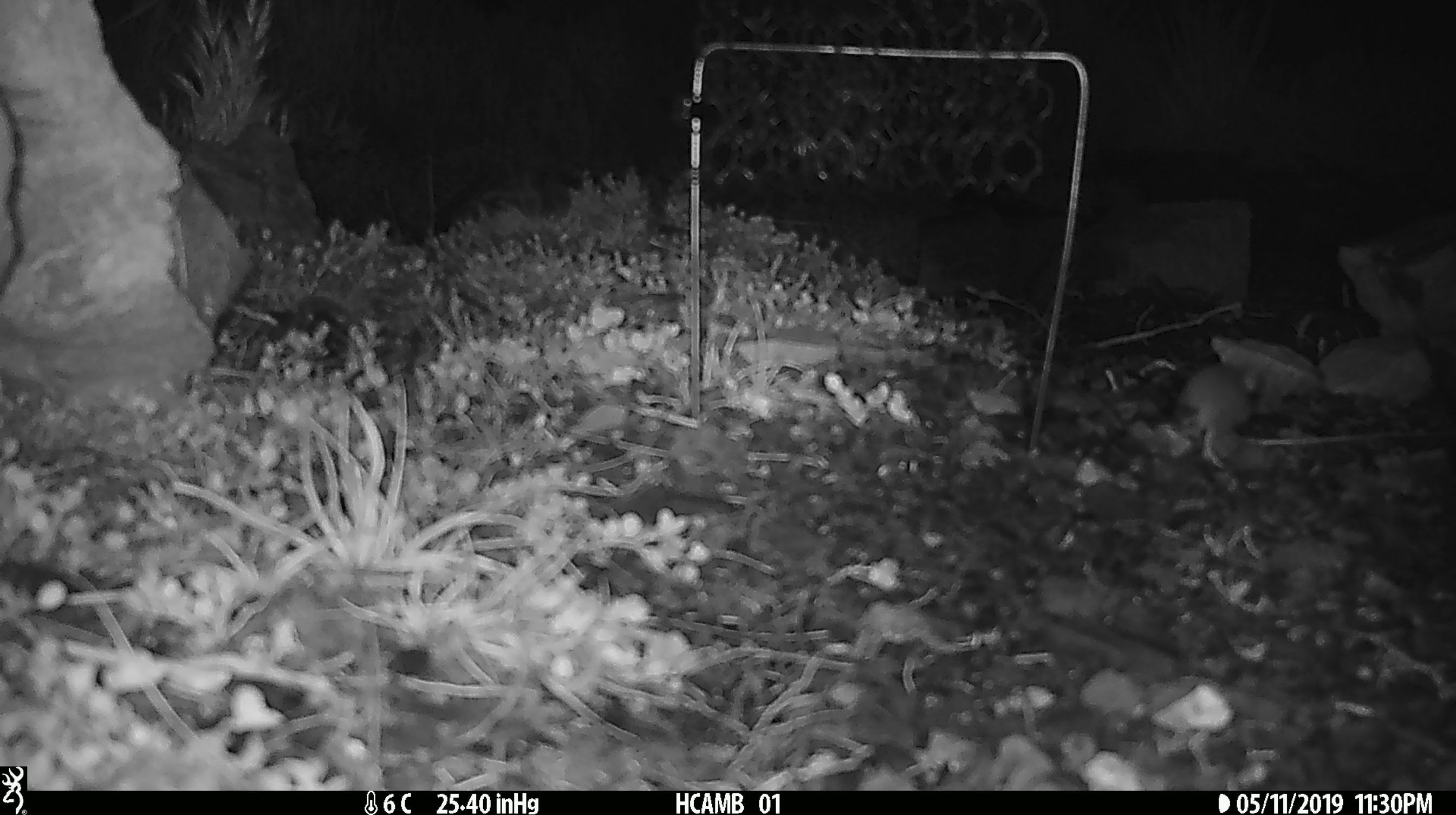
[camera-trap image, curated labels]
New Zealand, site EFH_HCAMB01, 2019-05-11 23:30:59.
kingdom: Animalia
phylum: Chordata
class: Mammalia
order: Rodentia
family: Muridae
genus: Mus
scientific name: Mus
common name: mouse